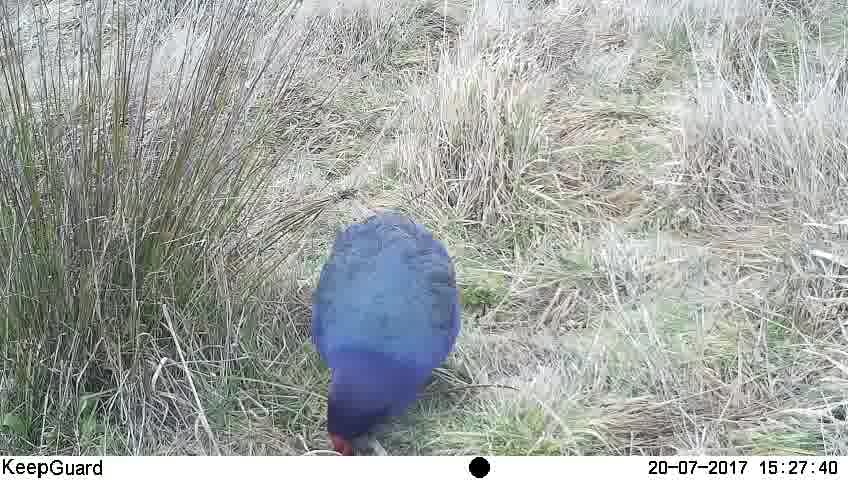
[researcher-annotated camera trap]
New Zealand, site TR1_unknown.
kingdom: Animalia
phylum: Chordata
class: Aves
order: Gruiformes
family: Rallidae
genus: Porphyrio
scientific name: Porphyrio mantelli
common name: takahe